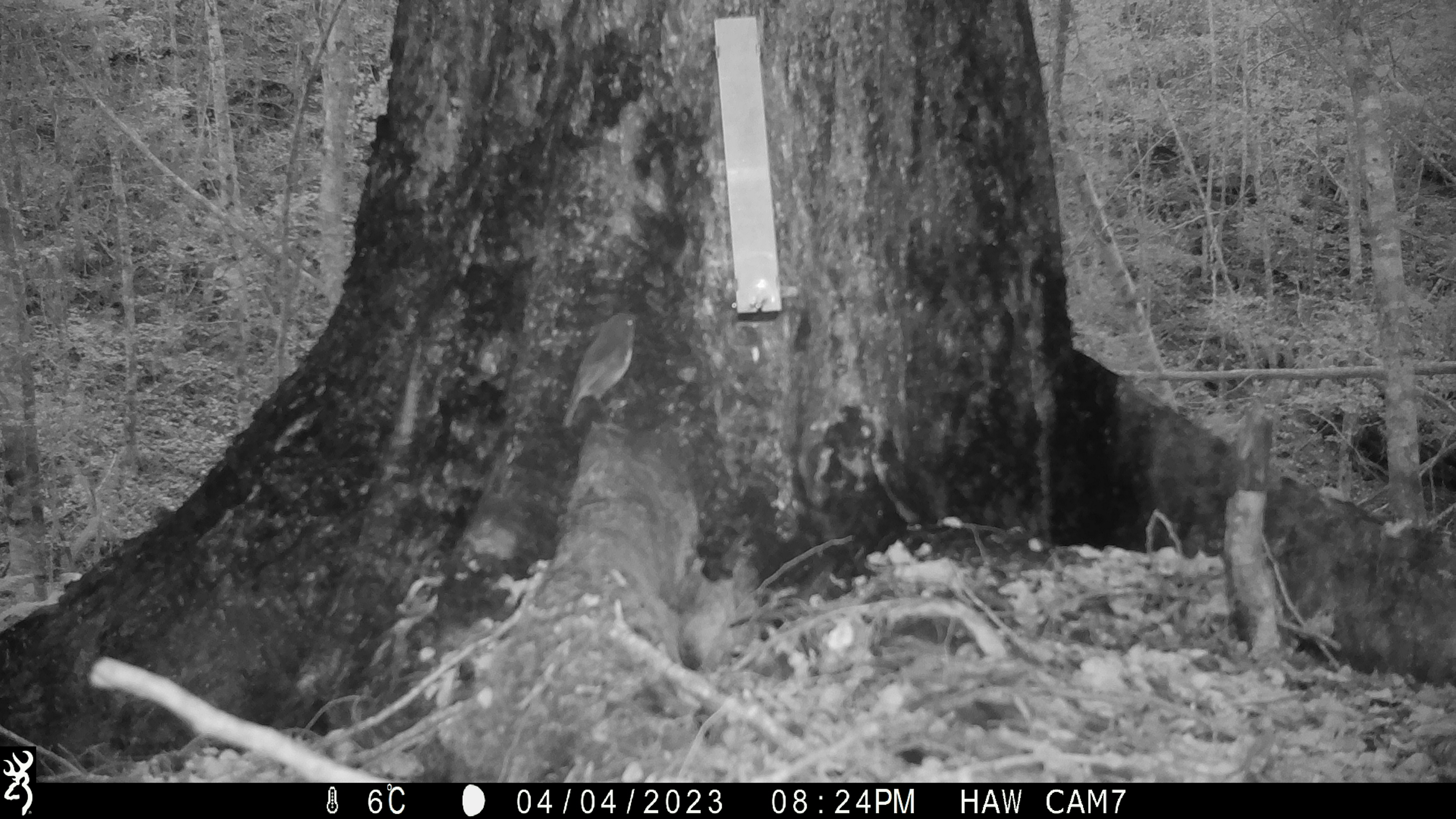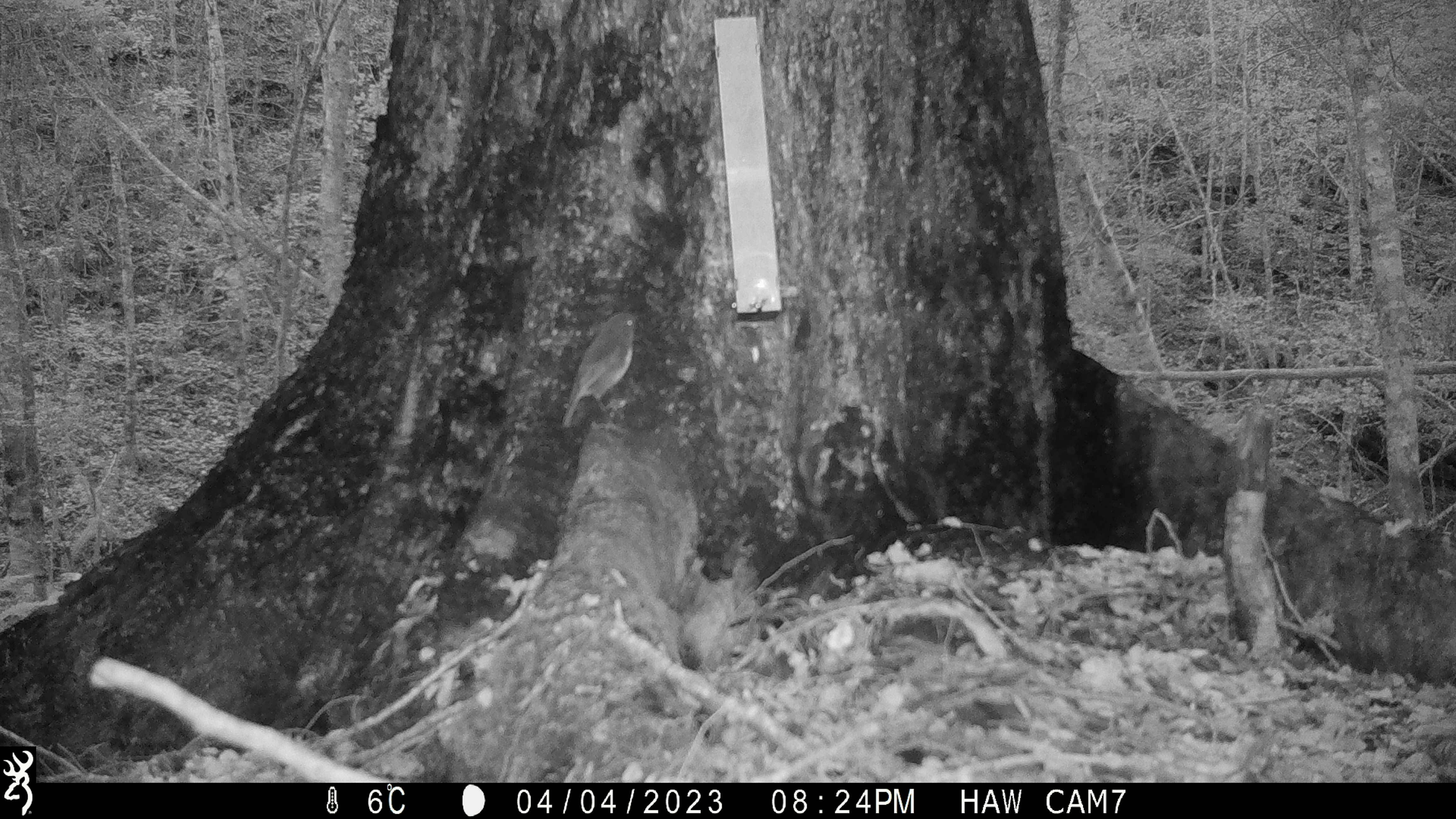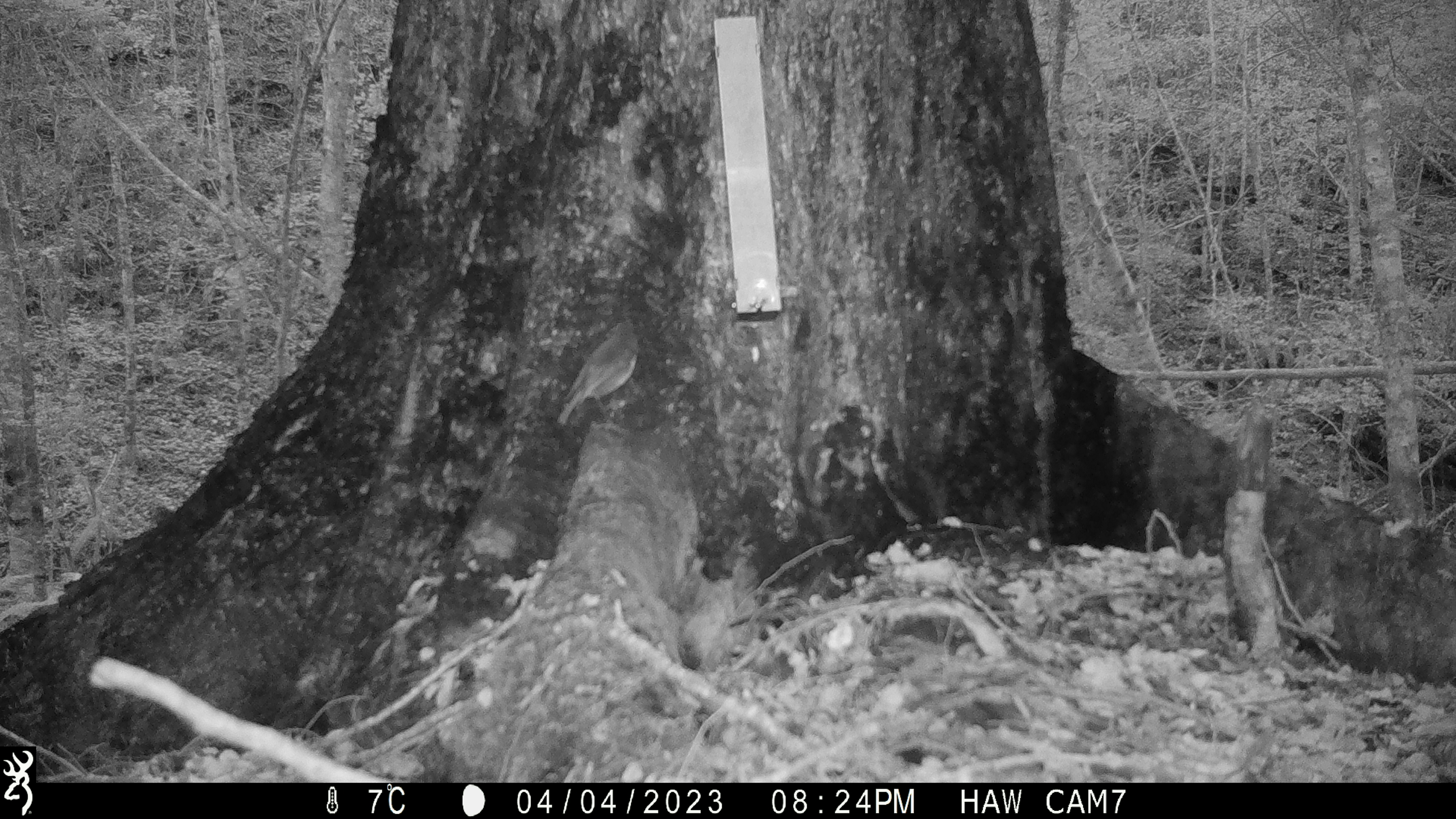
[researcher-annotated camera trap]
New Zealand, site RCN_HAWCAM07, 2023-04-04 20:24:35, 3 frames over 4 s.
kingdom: Animalia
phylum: Chordata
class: Aves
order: Passeriformes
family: Petroicidae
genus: Petroica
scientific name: Petroica australis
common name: new zealand robin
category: robin